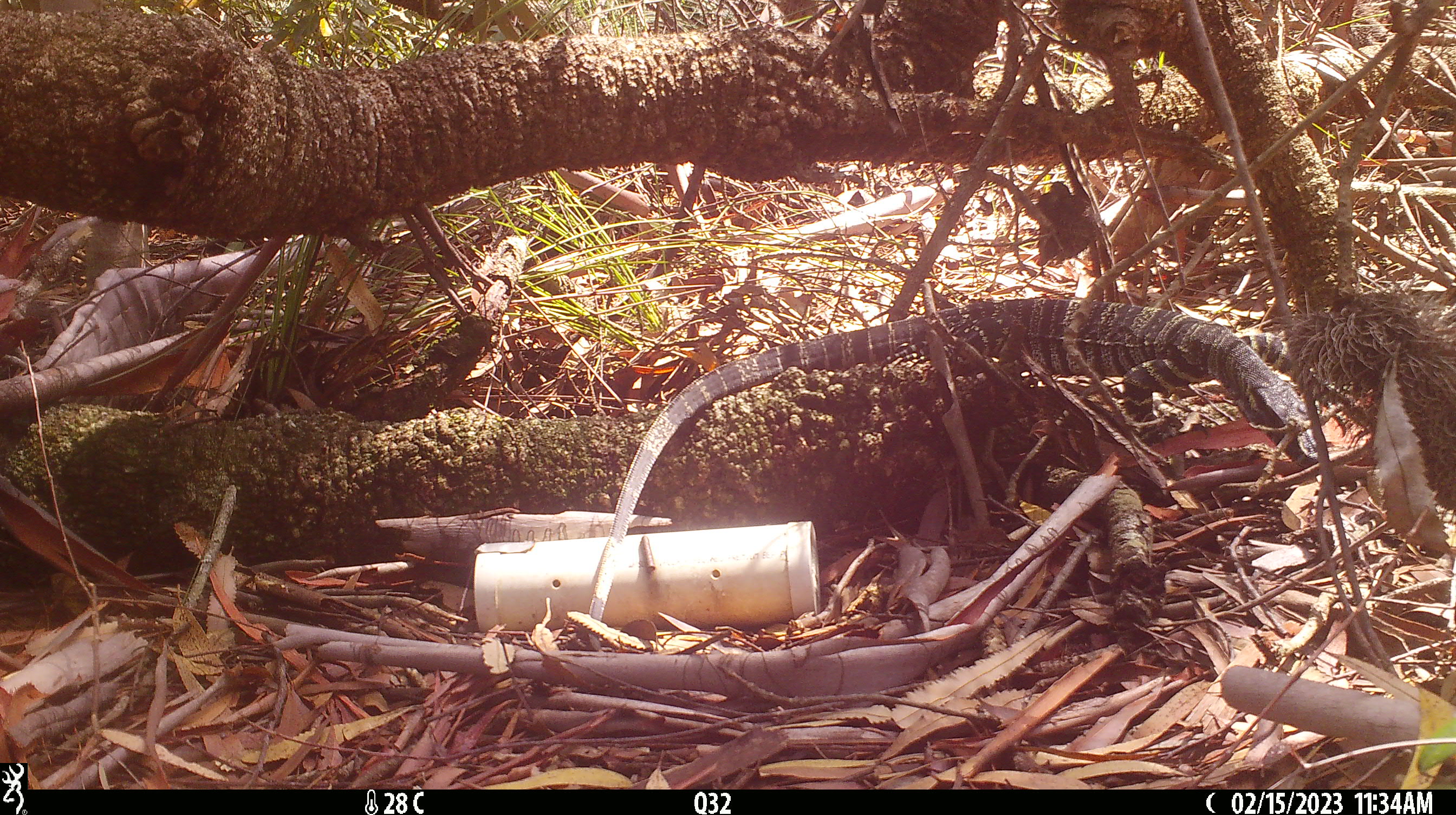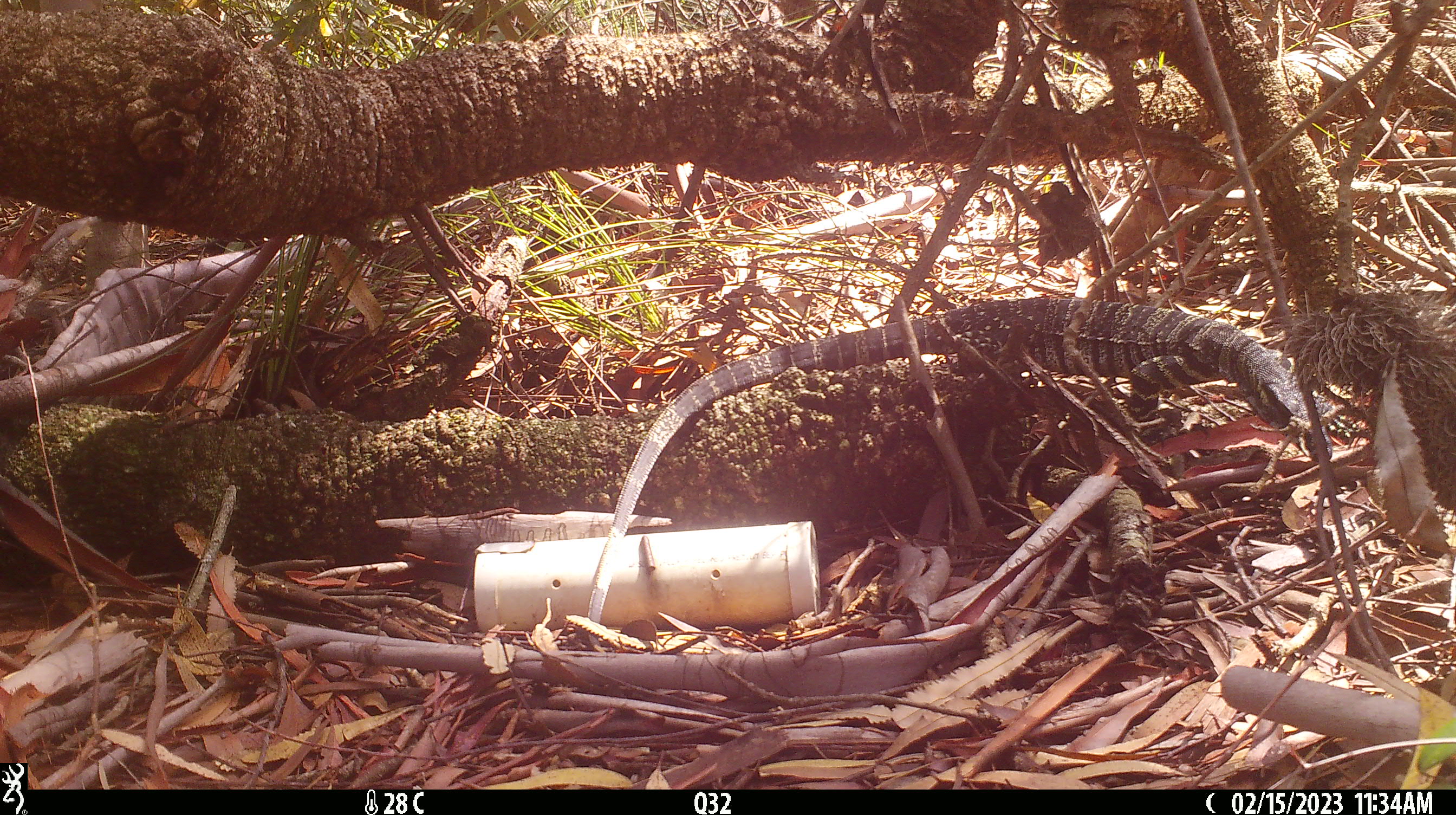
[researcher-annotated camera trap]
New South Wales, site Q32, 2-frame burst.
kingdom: Animalia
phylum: Chordata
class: Reptilia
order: Squamata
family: Varanidae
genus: Varanus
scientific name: Varanus varius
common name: lace monitor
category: goanna